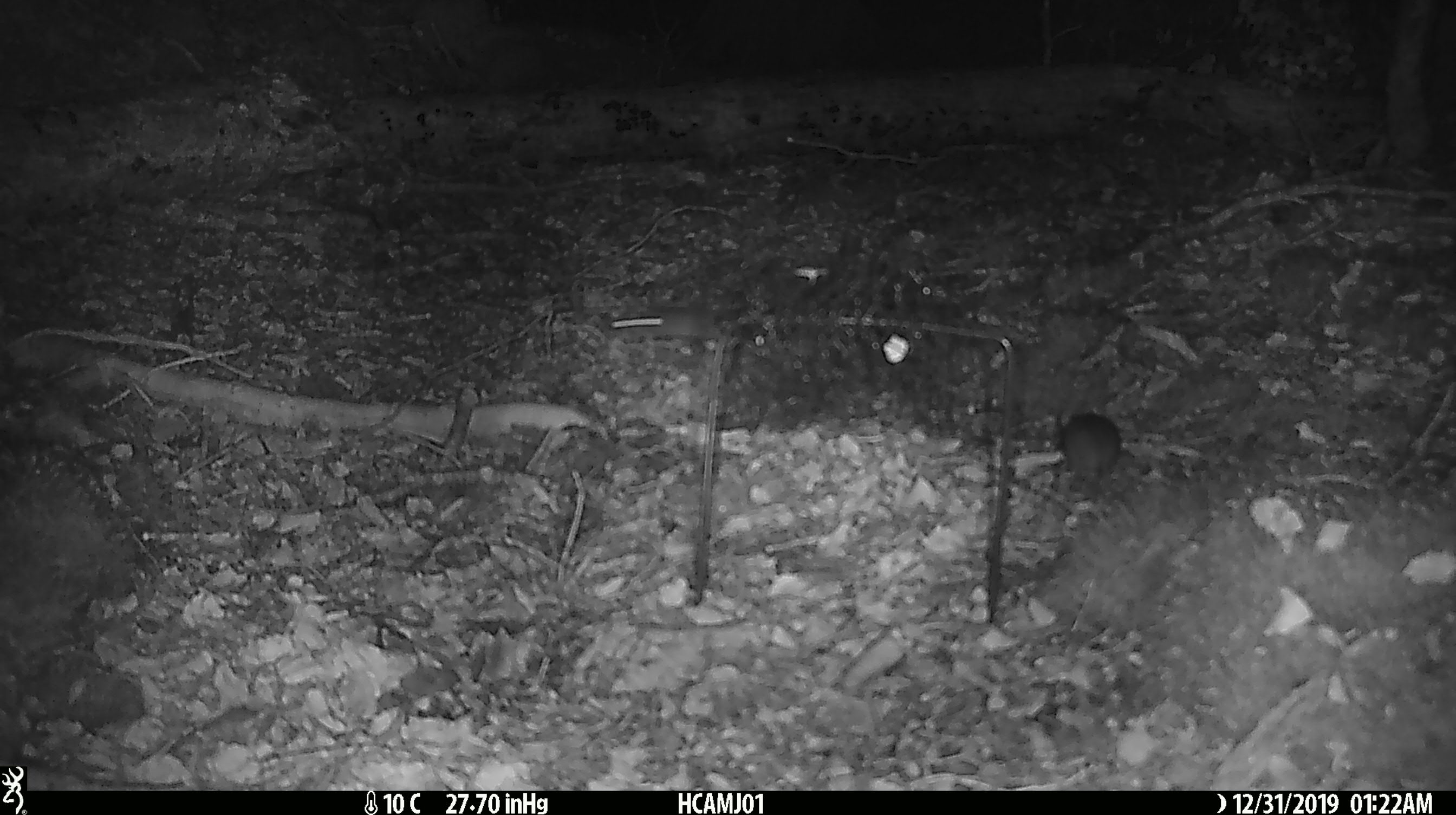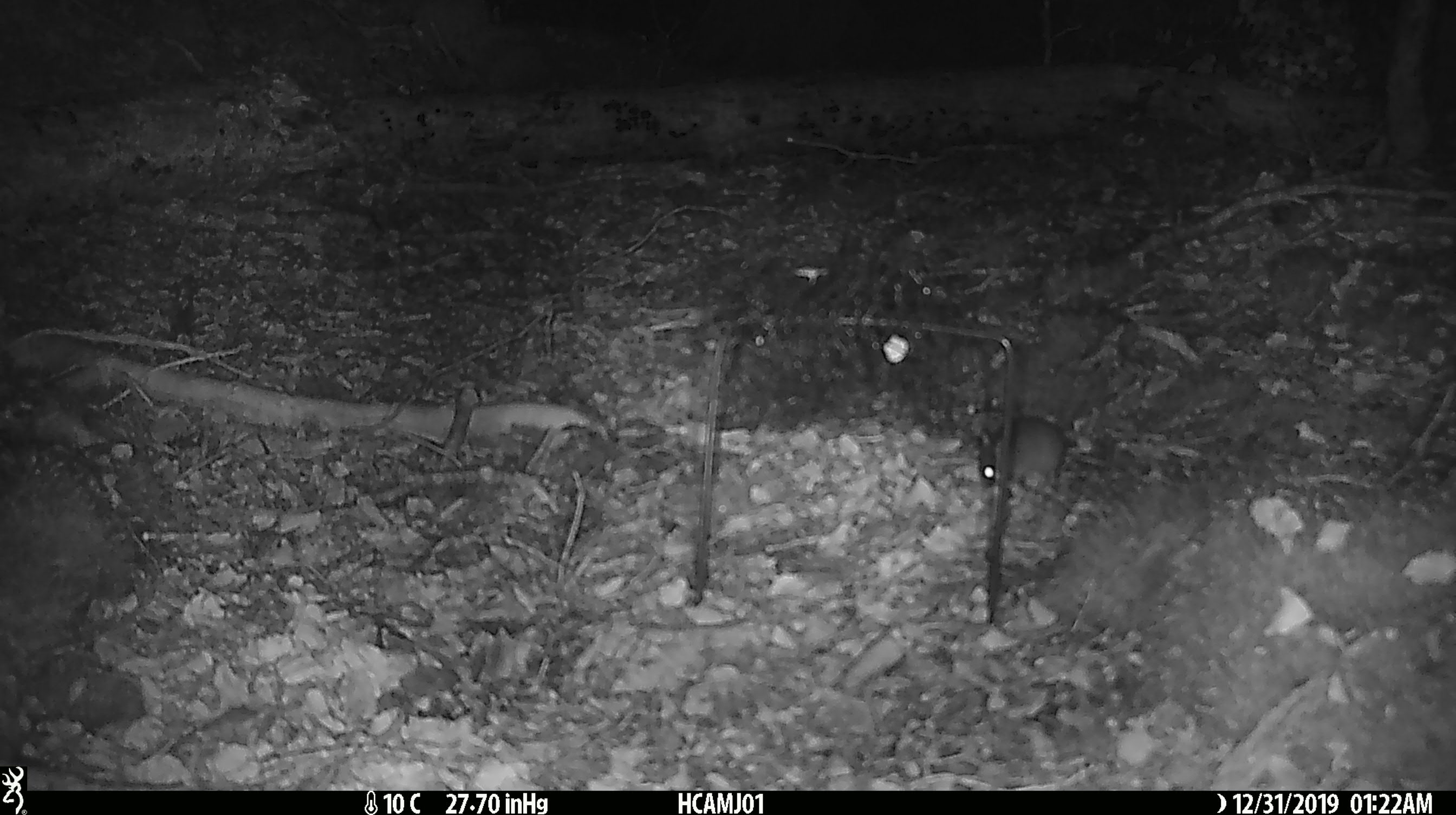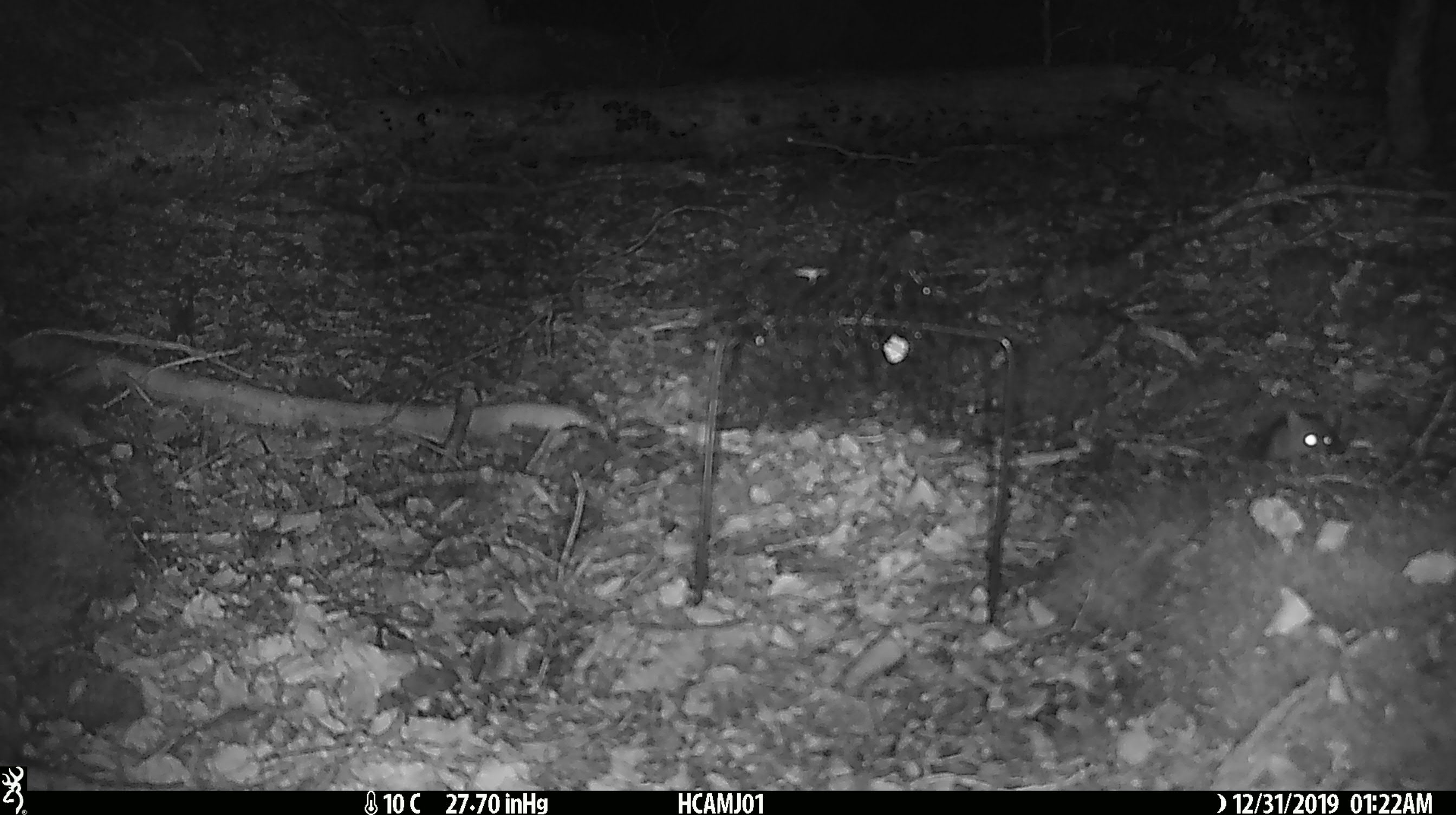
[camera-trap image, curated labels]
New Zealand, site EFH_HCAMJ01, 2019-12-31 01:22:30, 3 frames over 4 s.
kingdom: Animalia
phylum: Chordata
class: Mammalia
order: Rodentia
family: Muridae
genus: Mus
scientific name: Mus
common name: mouse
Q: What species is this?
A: Mouse (Mus).